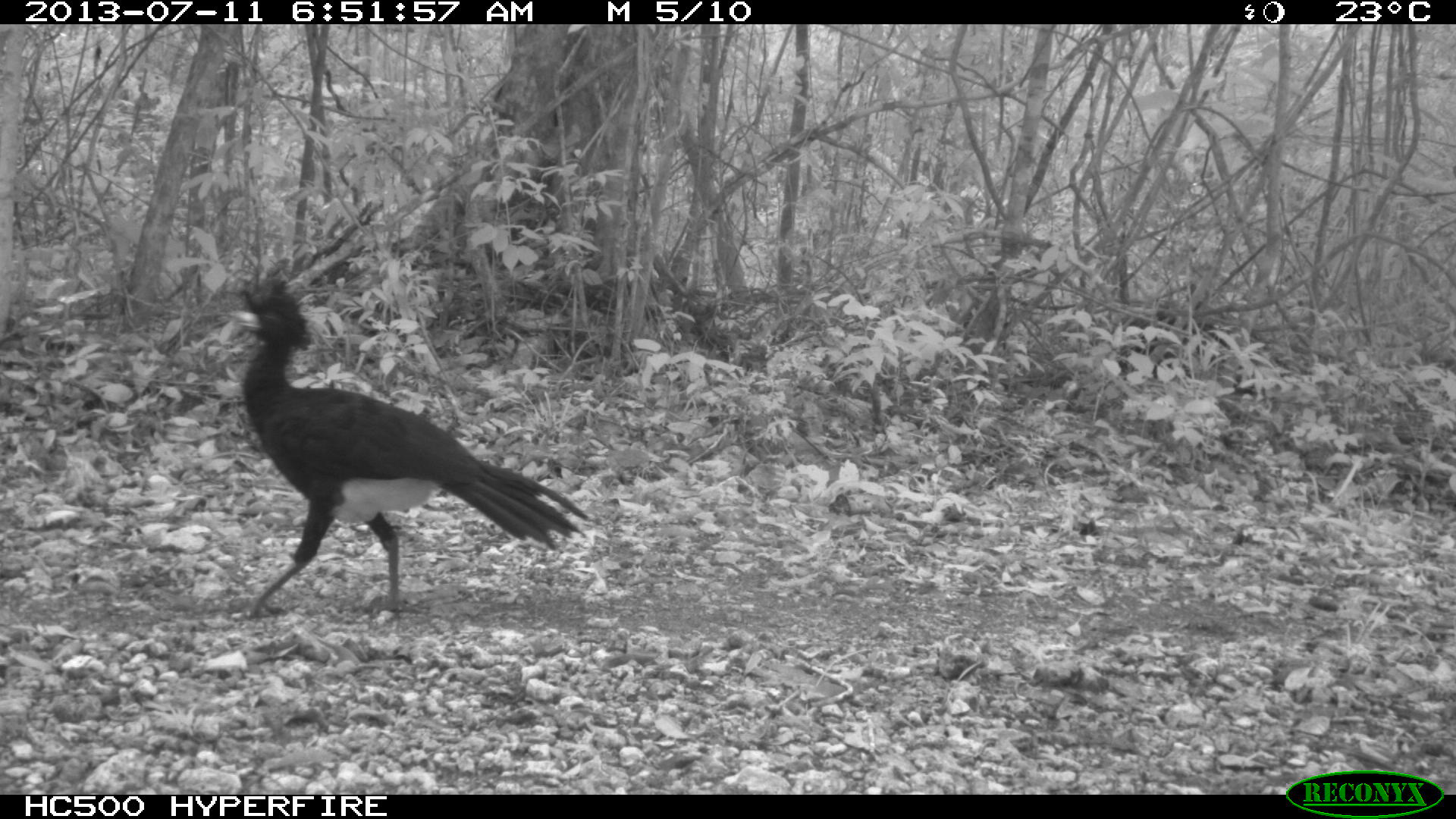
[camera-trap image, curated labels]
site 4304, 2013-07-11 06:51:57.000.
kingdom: Animalia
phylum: Chordata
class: Aves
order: Galliformes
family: Cracidae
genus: Crax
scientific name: Crax rubra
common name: great curassow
Crax rubra (great curassow), count 2.